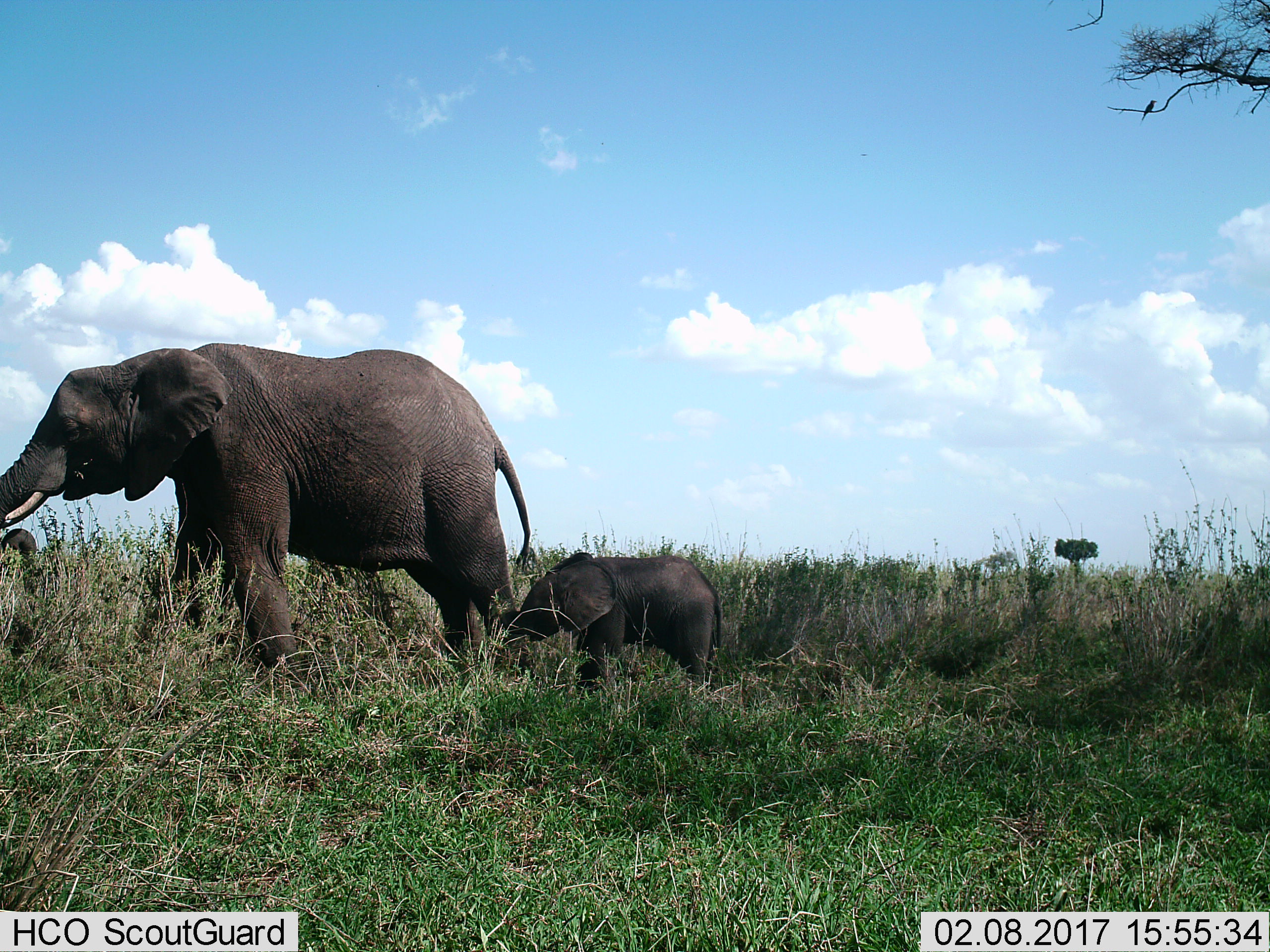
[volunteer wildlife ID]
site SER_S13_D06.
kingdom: Animalia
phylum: Chordata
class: Mammalia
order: Proboscidea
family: Elephantidae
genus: Loxodonta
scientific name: Loxodonta africana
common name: african bush elephant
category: elephant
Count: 2.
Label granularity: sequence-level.